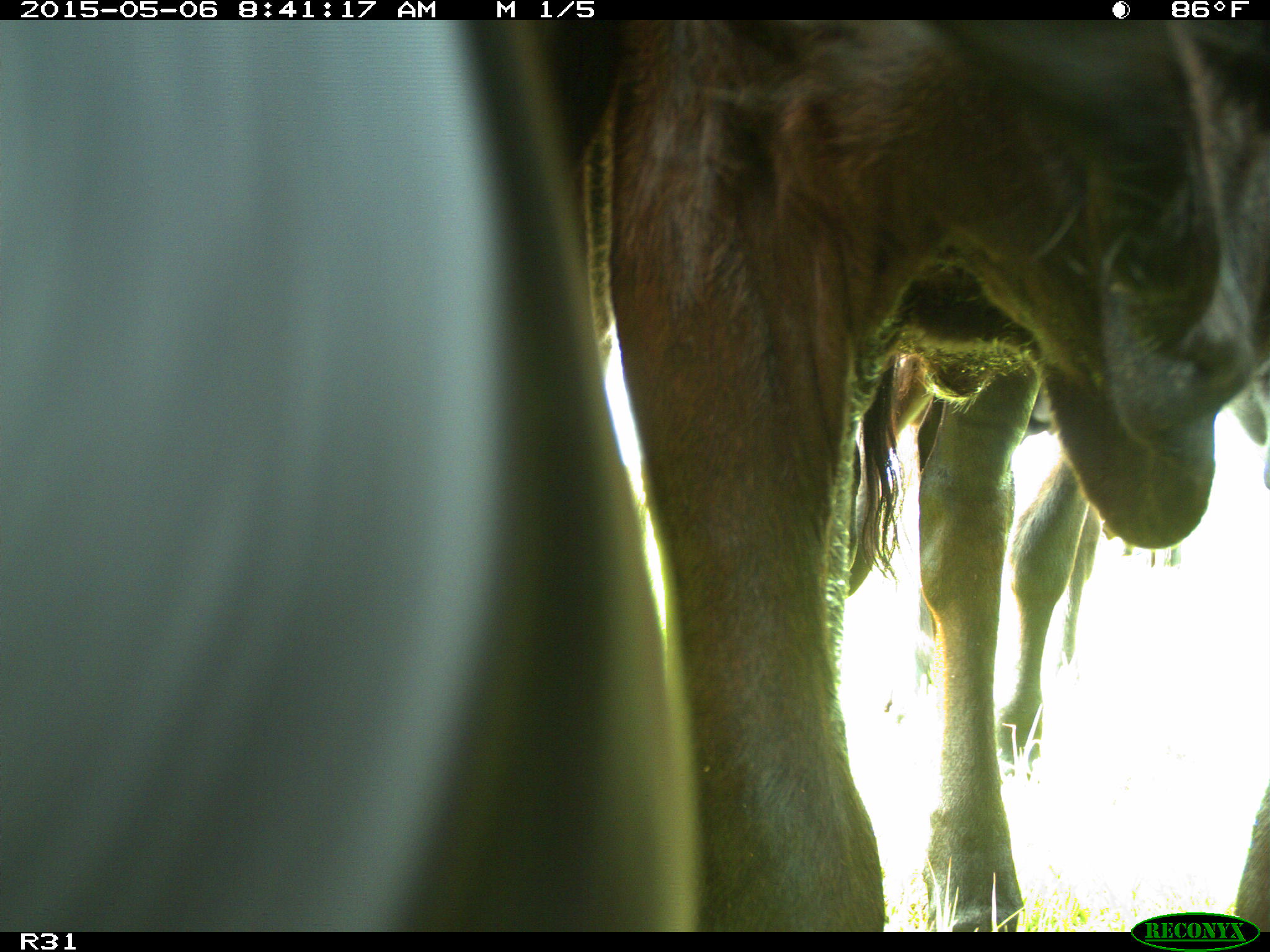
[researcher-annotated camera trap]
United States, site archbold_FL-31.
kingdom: Animalia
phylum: Chordata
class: Mammalia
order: Artiodactyla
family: Bovidae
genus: Bos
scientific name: Bos taurus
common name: domestic cow